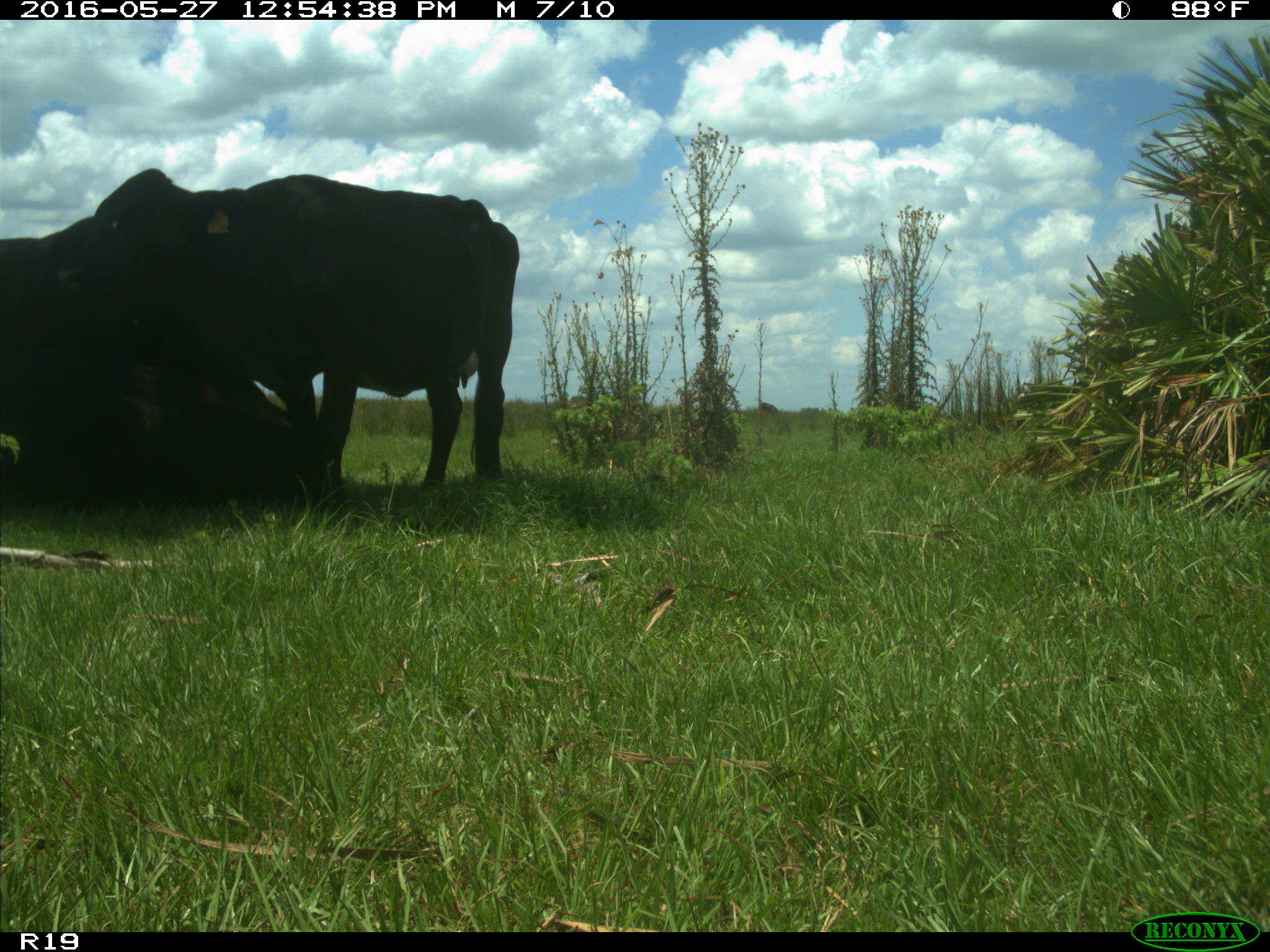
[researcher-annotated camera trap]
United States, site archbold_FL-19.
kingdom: Animalia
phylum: Chordata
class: Mammalia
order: Artiodactyla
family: Bovidae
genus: Bos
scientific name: Bos taurus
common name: domestic cow